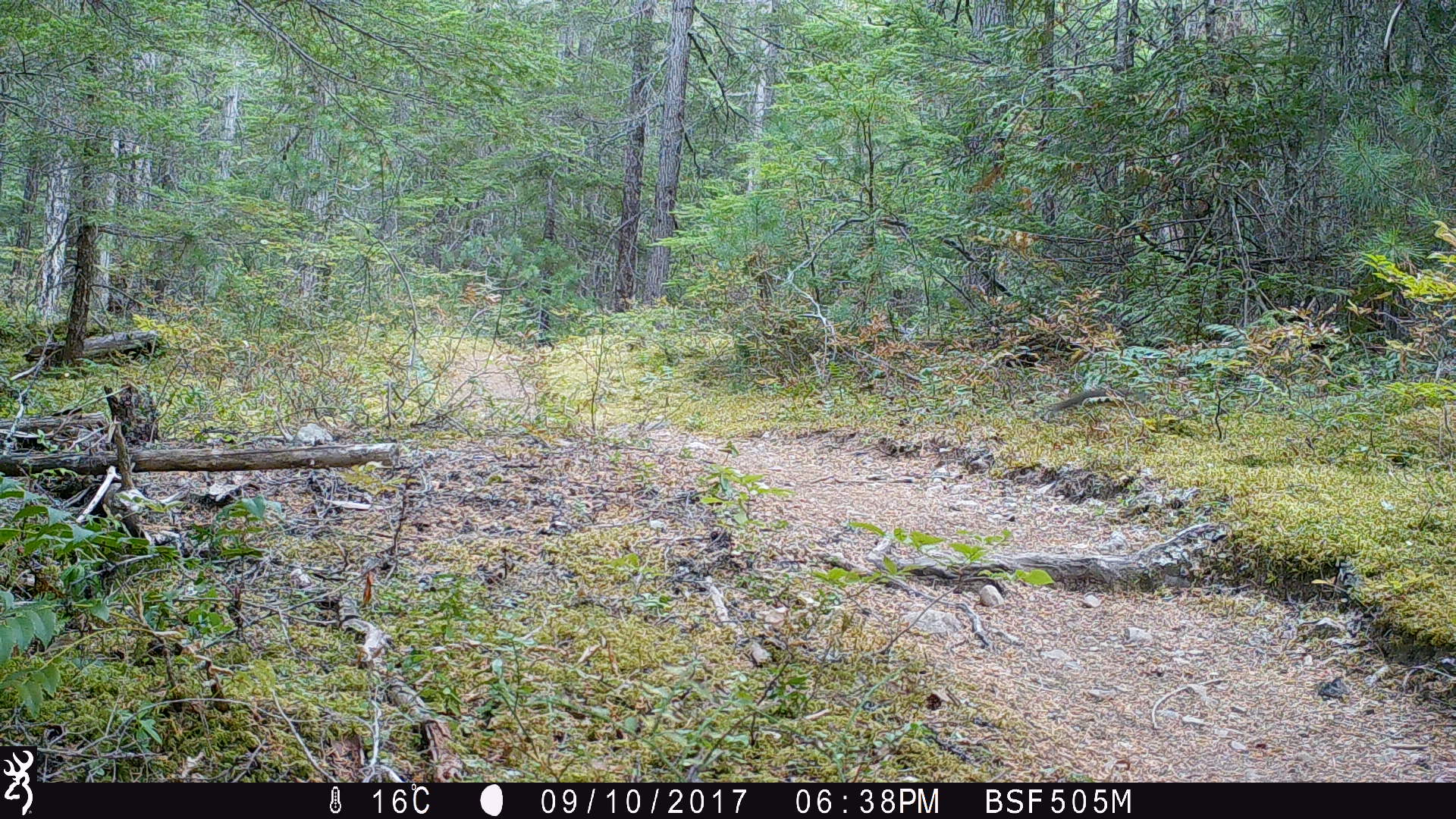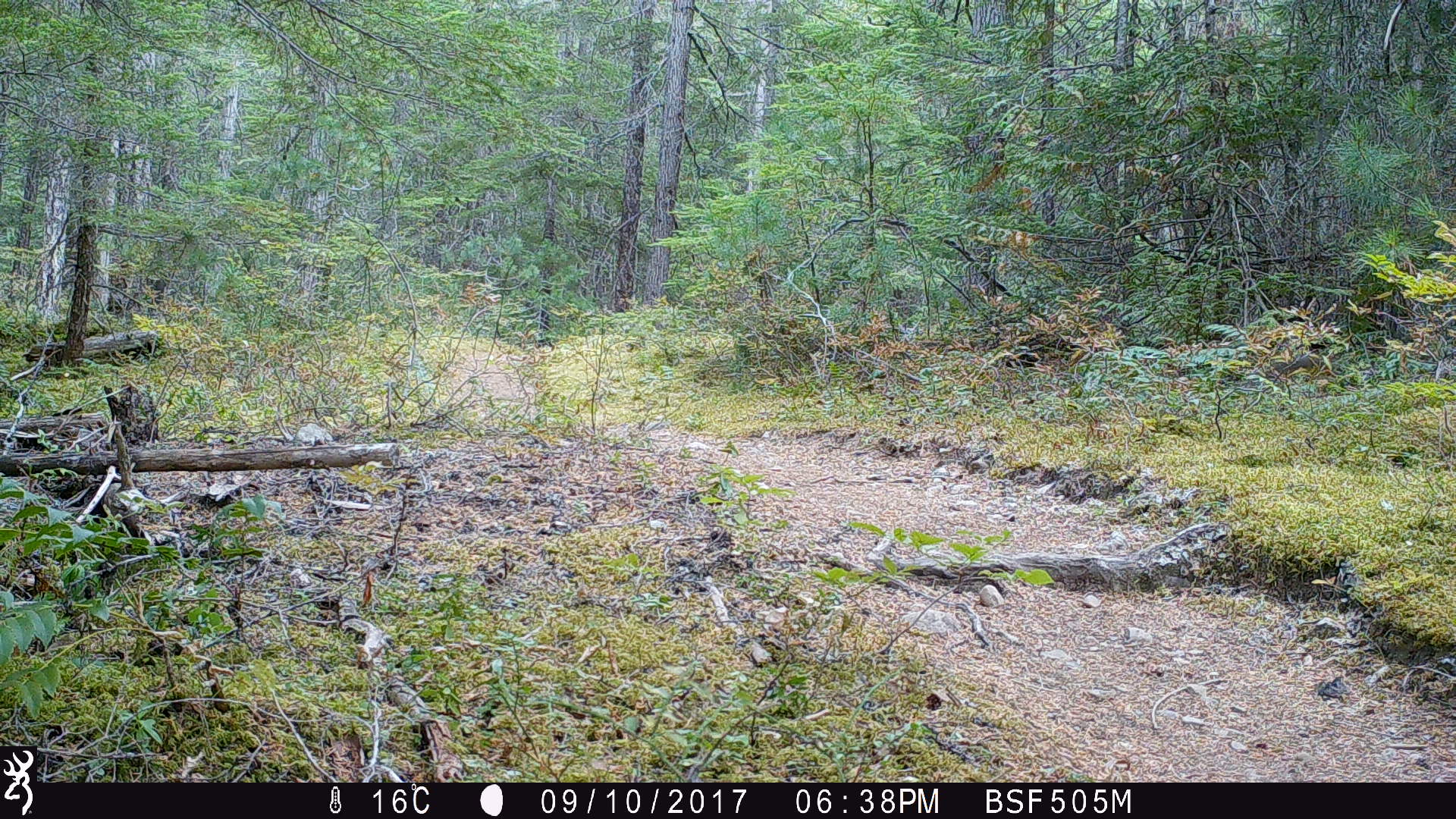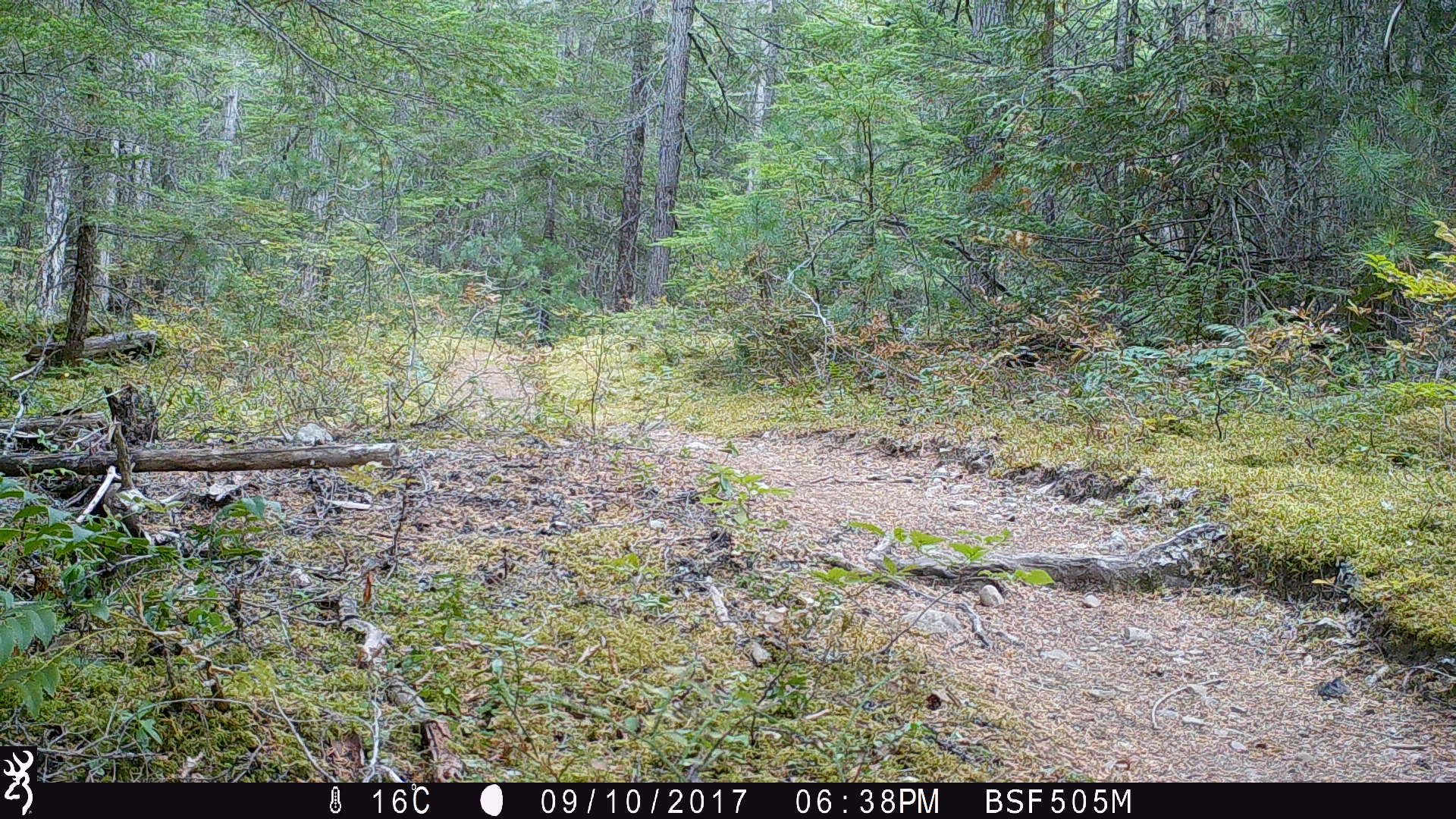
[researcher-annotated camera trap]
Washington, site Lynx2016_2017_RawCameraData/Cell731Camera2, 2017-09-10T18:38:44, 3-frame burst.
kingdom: Animalia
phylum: Chordata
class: Mammalia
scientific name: Mammalia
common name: small mammal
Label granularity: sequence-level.